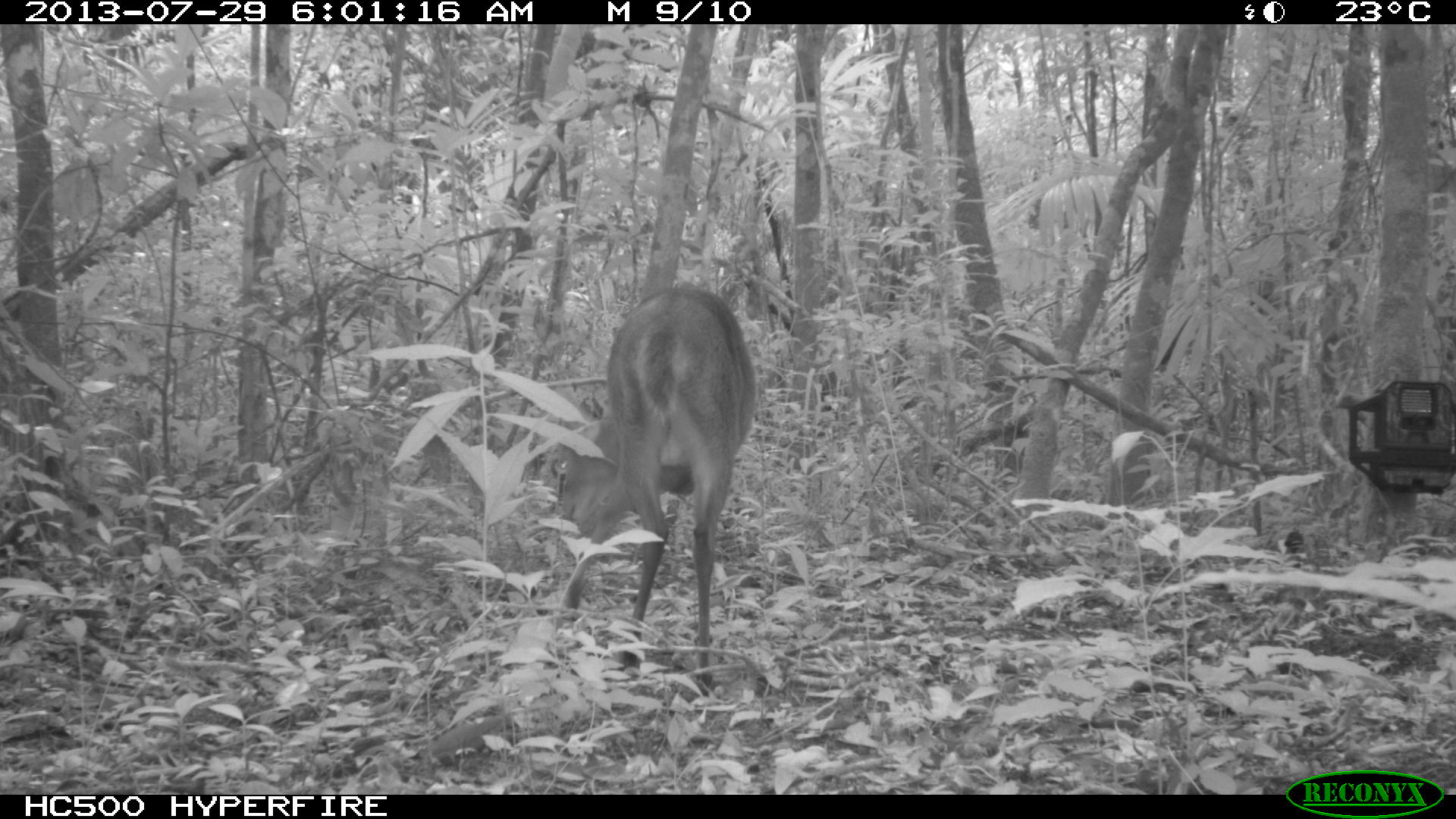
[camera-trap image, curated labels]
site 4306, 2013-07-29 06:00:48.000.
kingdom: Animalia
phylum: Chordata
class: Mammalia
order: Artiodactyla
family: Cervidae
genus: Mazama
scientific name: Mazama temama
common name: central american red brocket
Mazama temama (central american red brocket), count 1, sex male.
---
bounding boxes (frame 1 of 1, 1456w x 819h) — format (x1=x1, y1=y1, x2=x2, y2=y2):
mazama temama: (x1=561, y1=286, x2=756, y2=694)